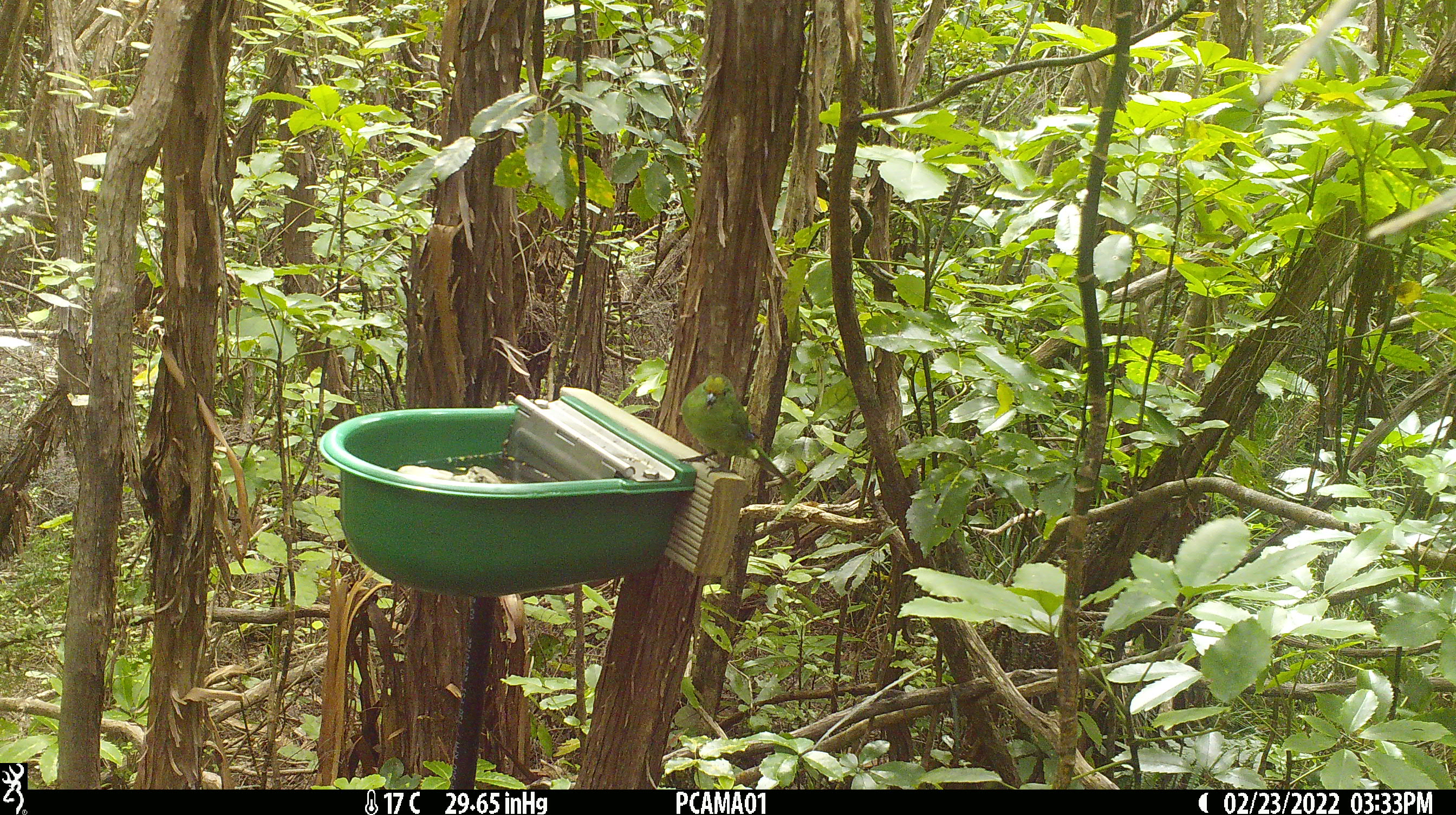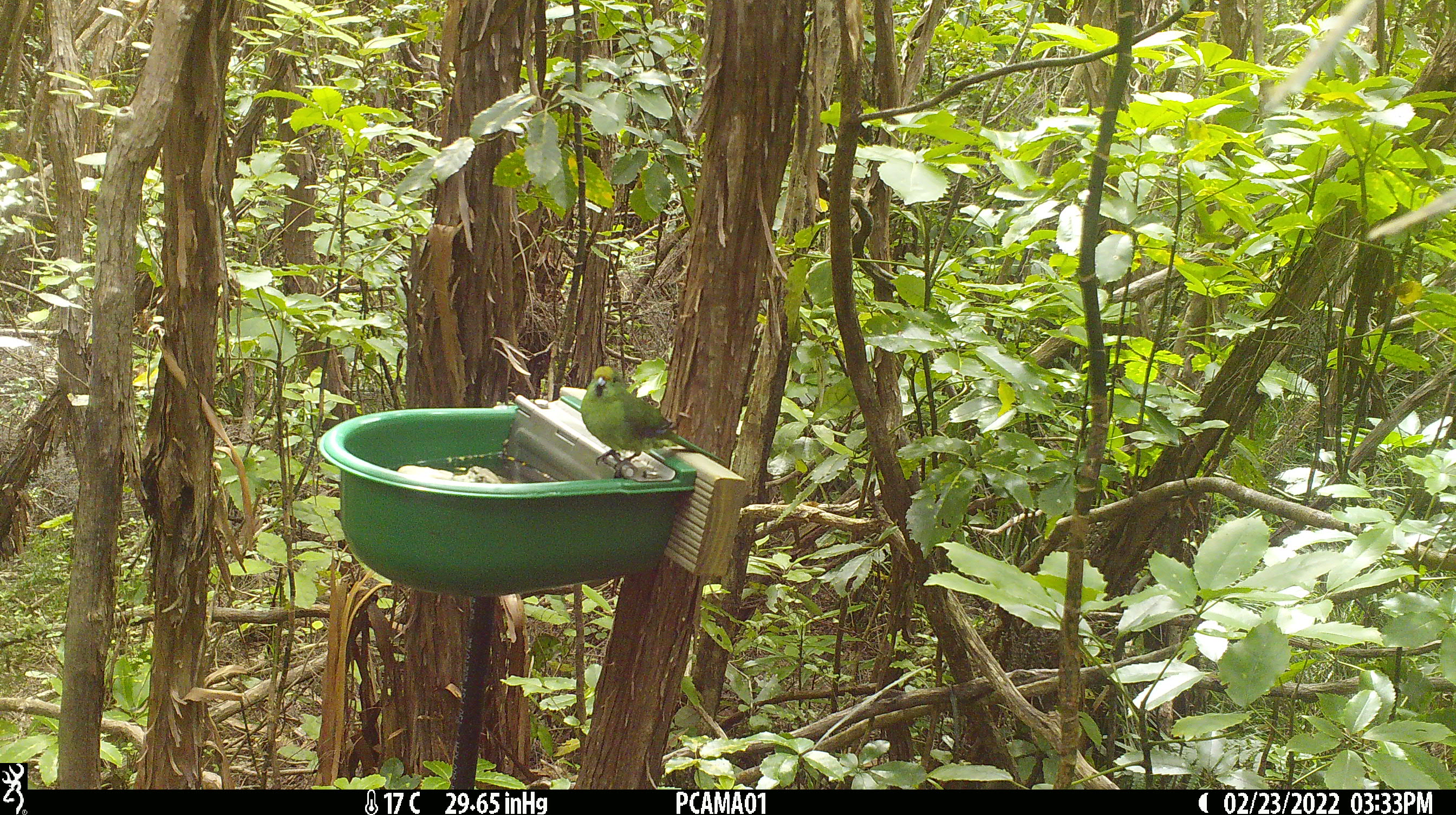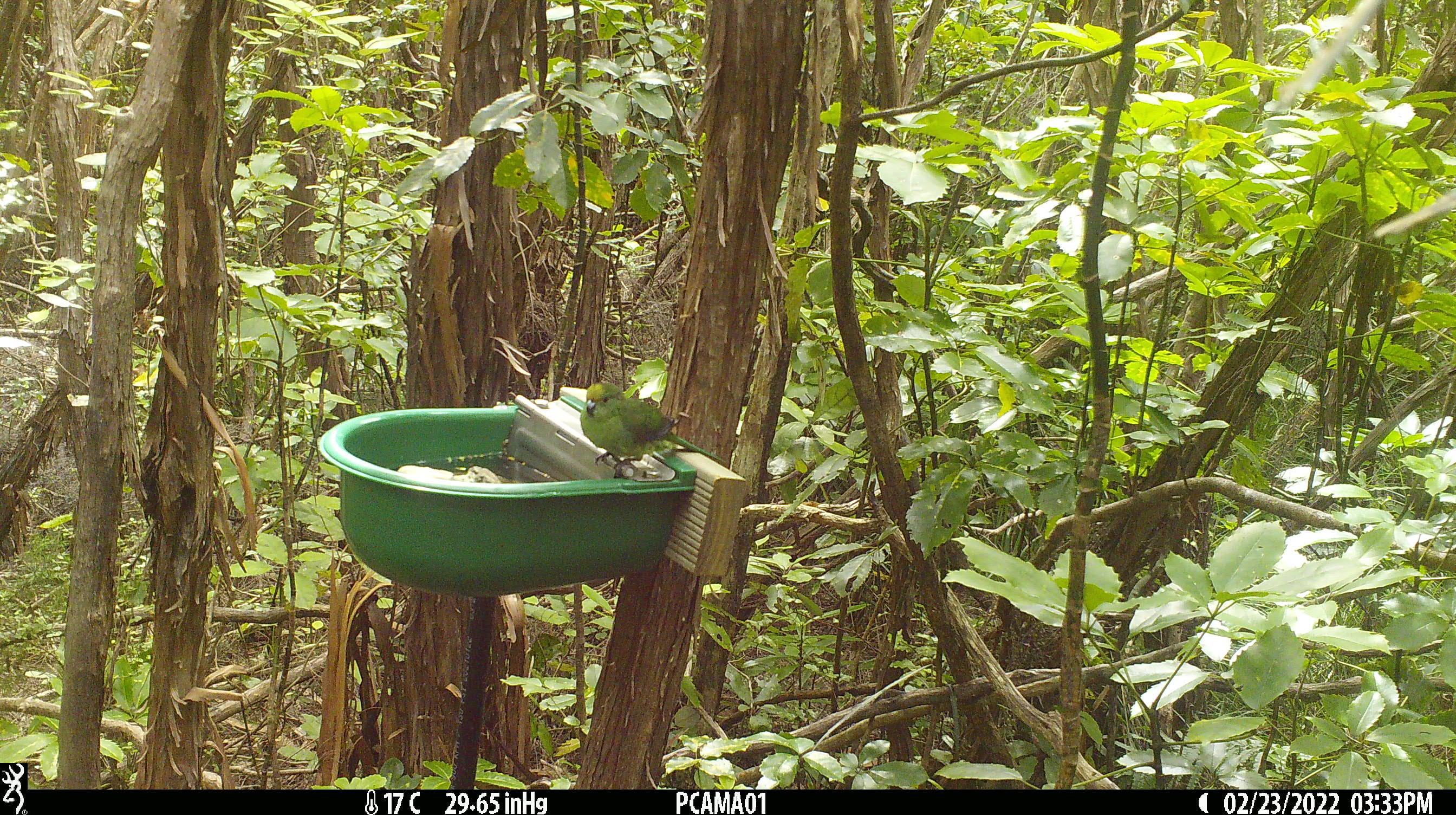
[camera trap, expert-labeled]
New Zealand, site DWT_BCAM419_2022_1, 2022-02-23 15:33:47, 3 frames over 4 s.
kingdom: Animalia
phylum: Chordata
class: Aves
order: Psittaciformes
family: Psittaculidae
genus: Cyanoramphus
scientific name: Cyanoramphus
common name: parakeet